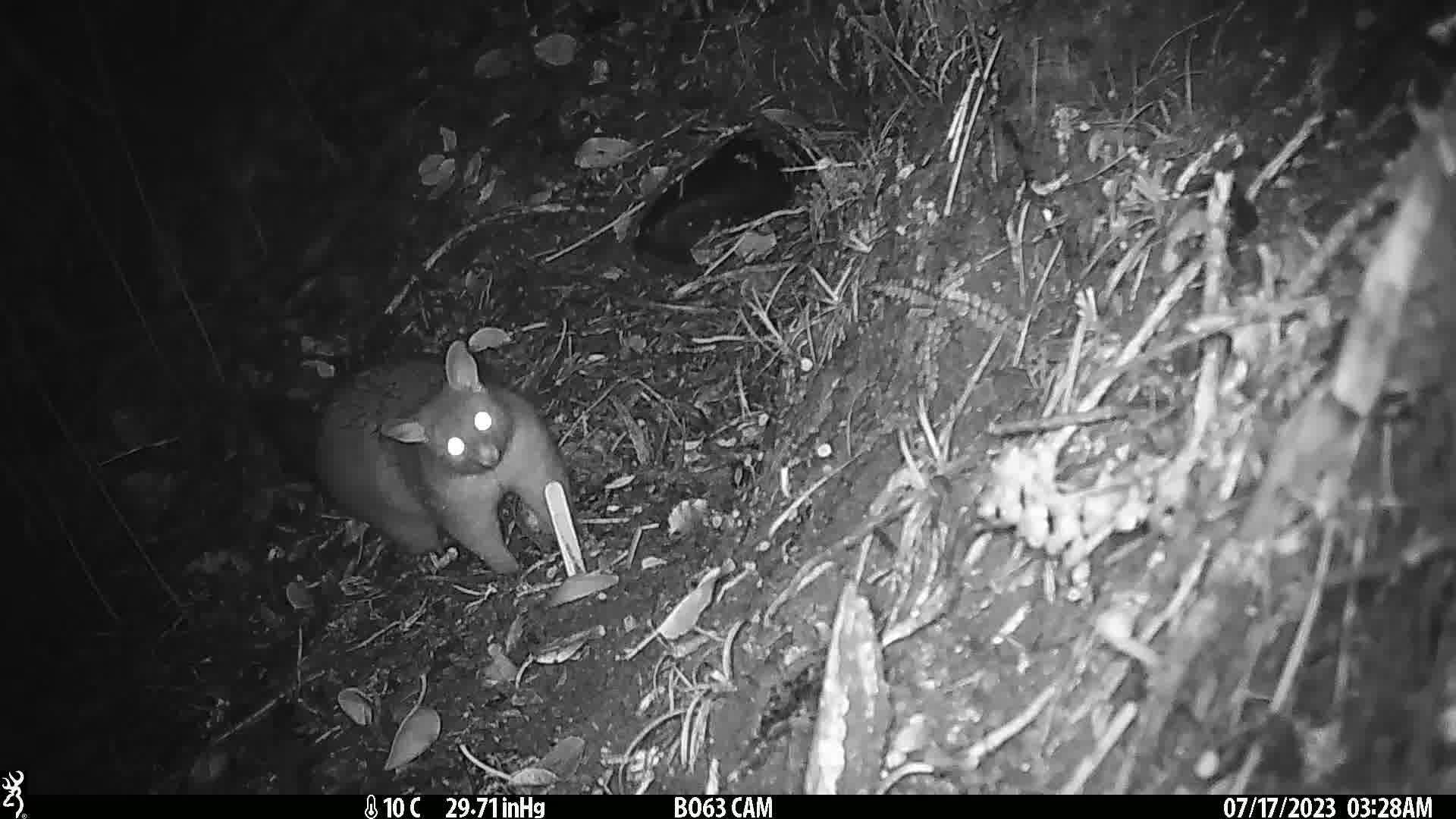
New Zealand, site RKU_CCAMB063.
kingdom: Animalia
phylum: Chordata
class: Mammalia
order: Diprotodontia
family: Phalangeridae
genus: Trichosurus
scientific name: Trichosurus vulpecula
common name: common brushtail possum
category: possum